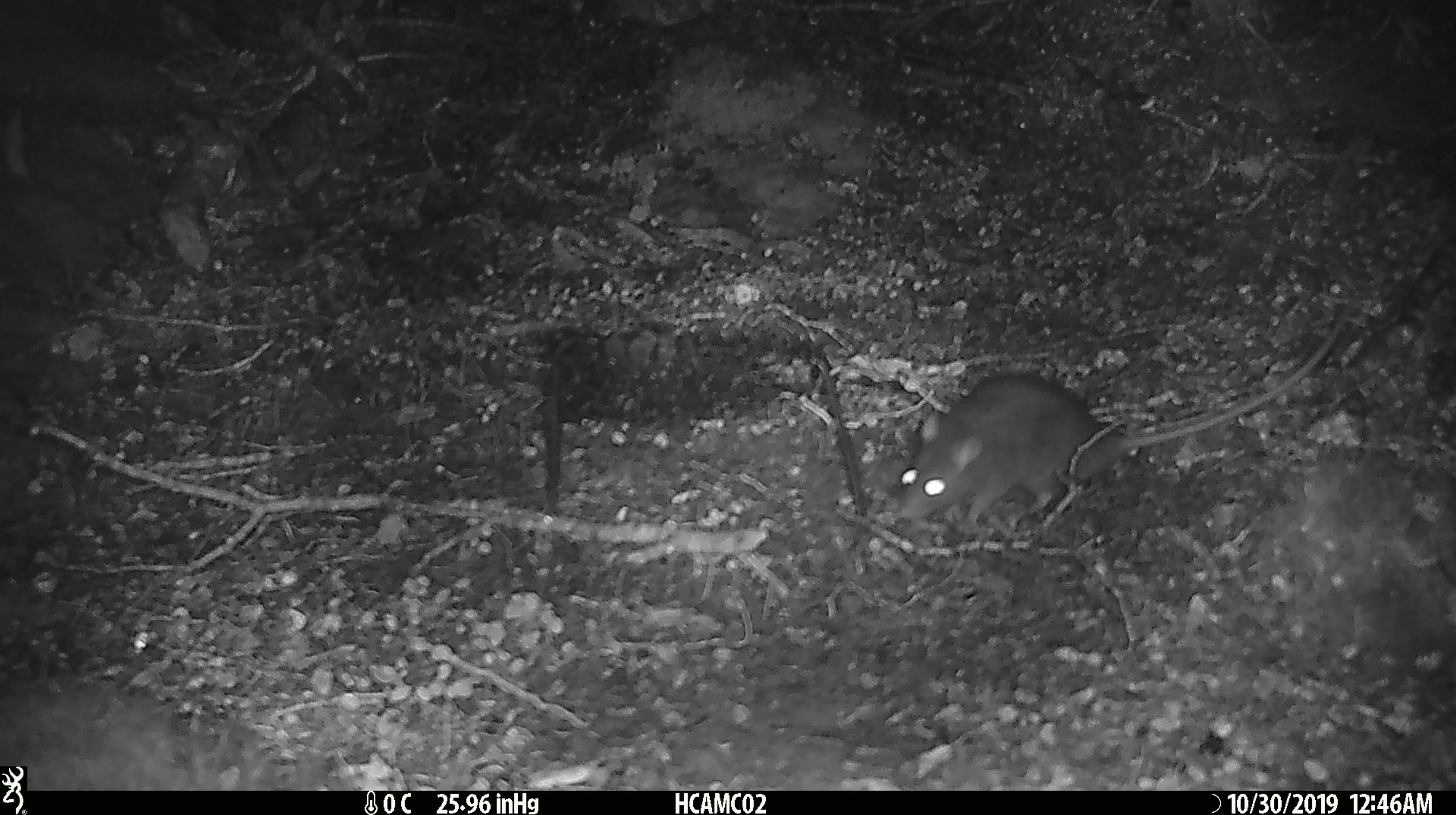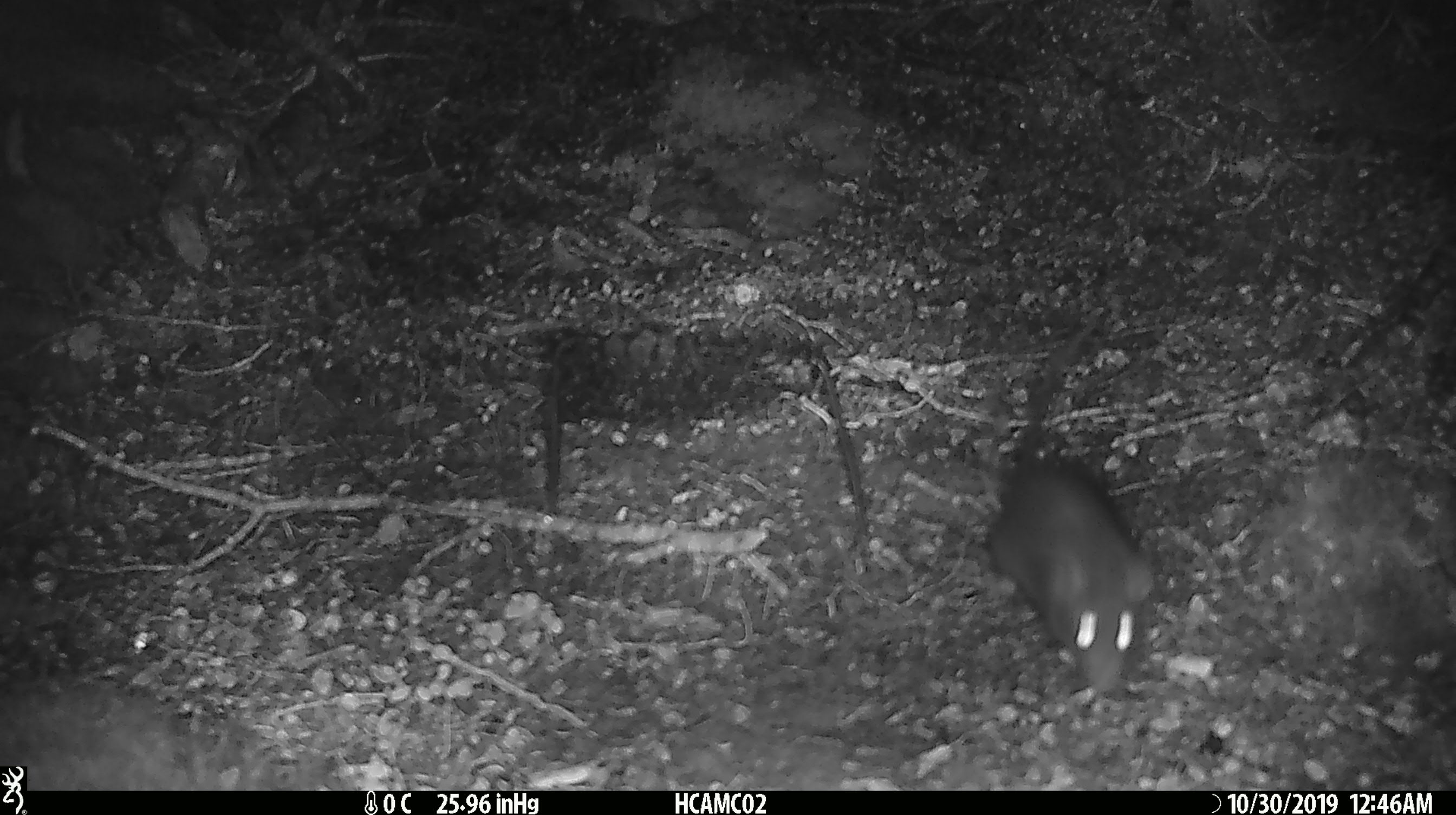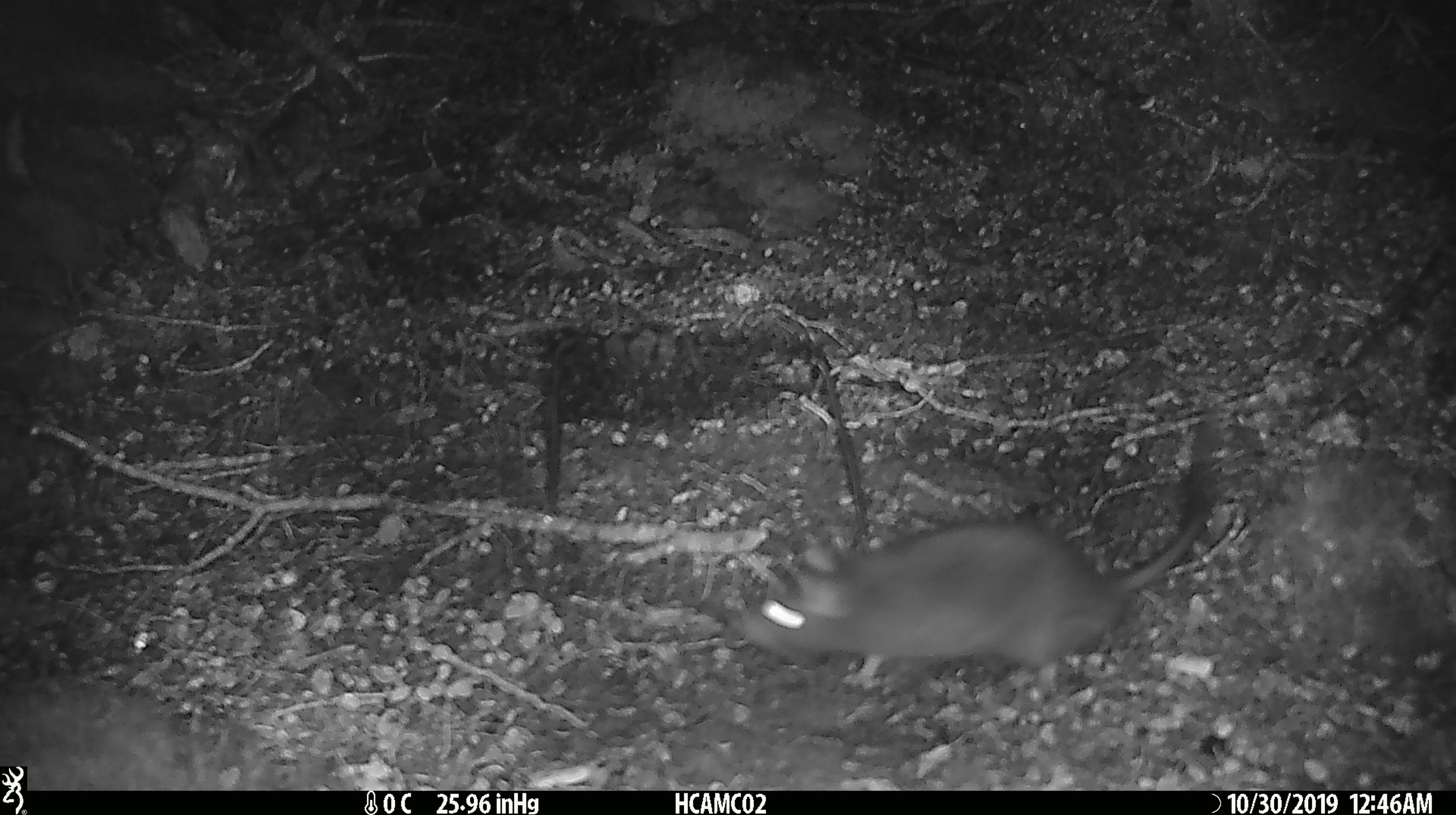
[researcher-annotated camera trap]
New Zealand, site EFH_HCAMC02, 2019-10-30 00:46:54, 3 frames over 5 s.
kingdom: Animalia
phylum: Chordata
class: Mammalia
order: Rodentia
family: Muridae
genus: Rattus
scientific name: Rattus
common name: rat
Rat (Rattus).